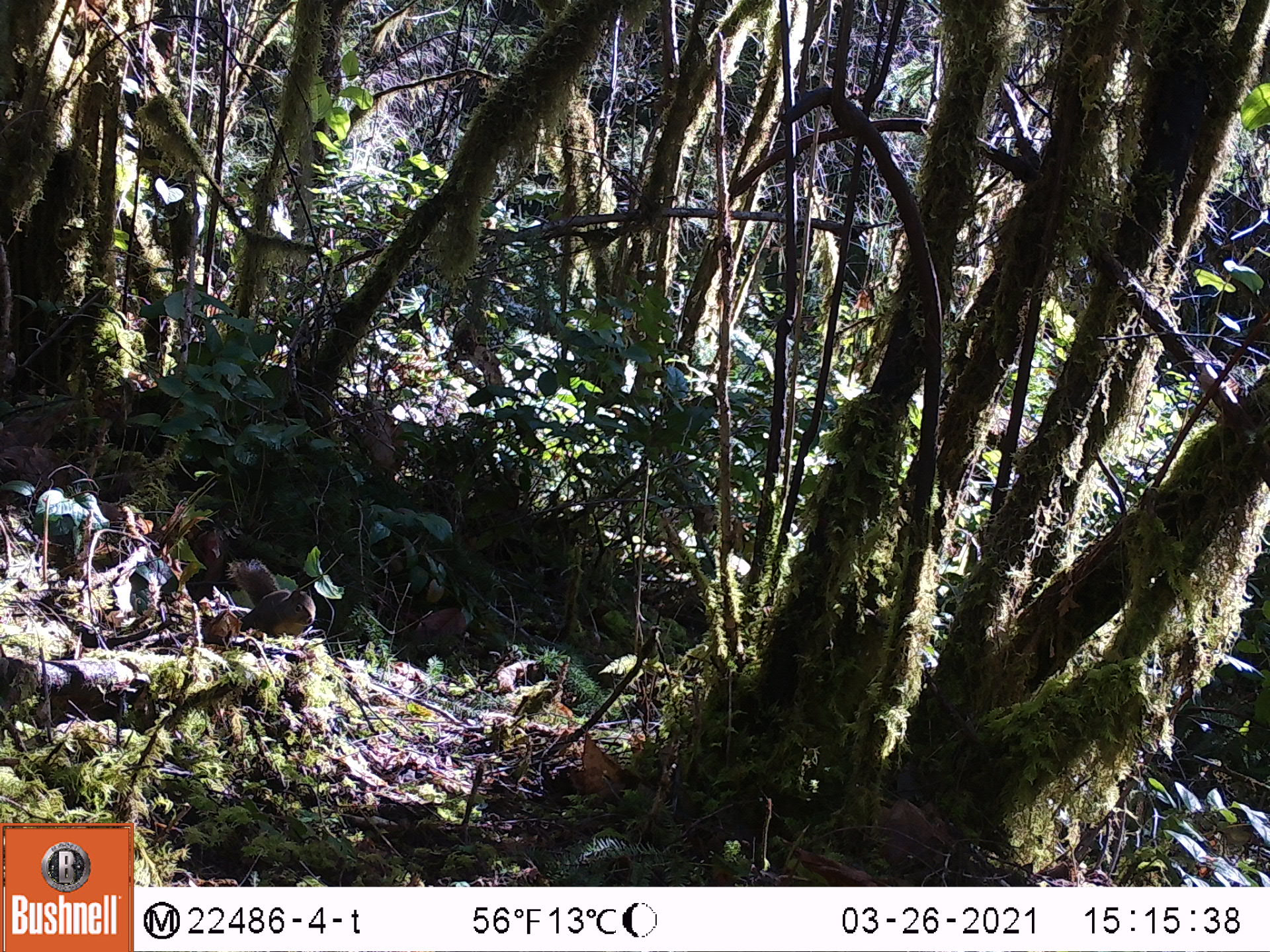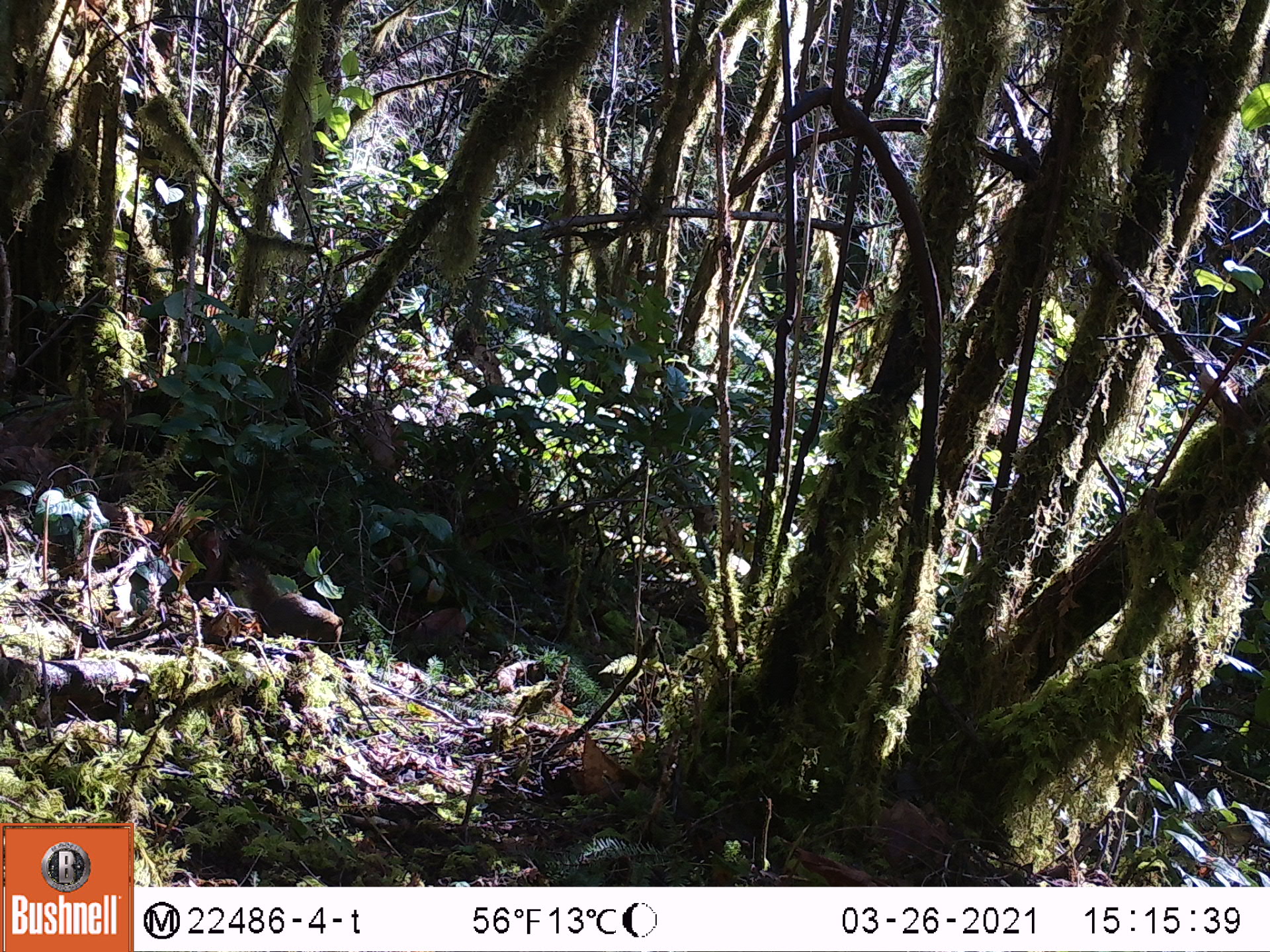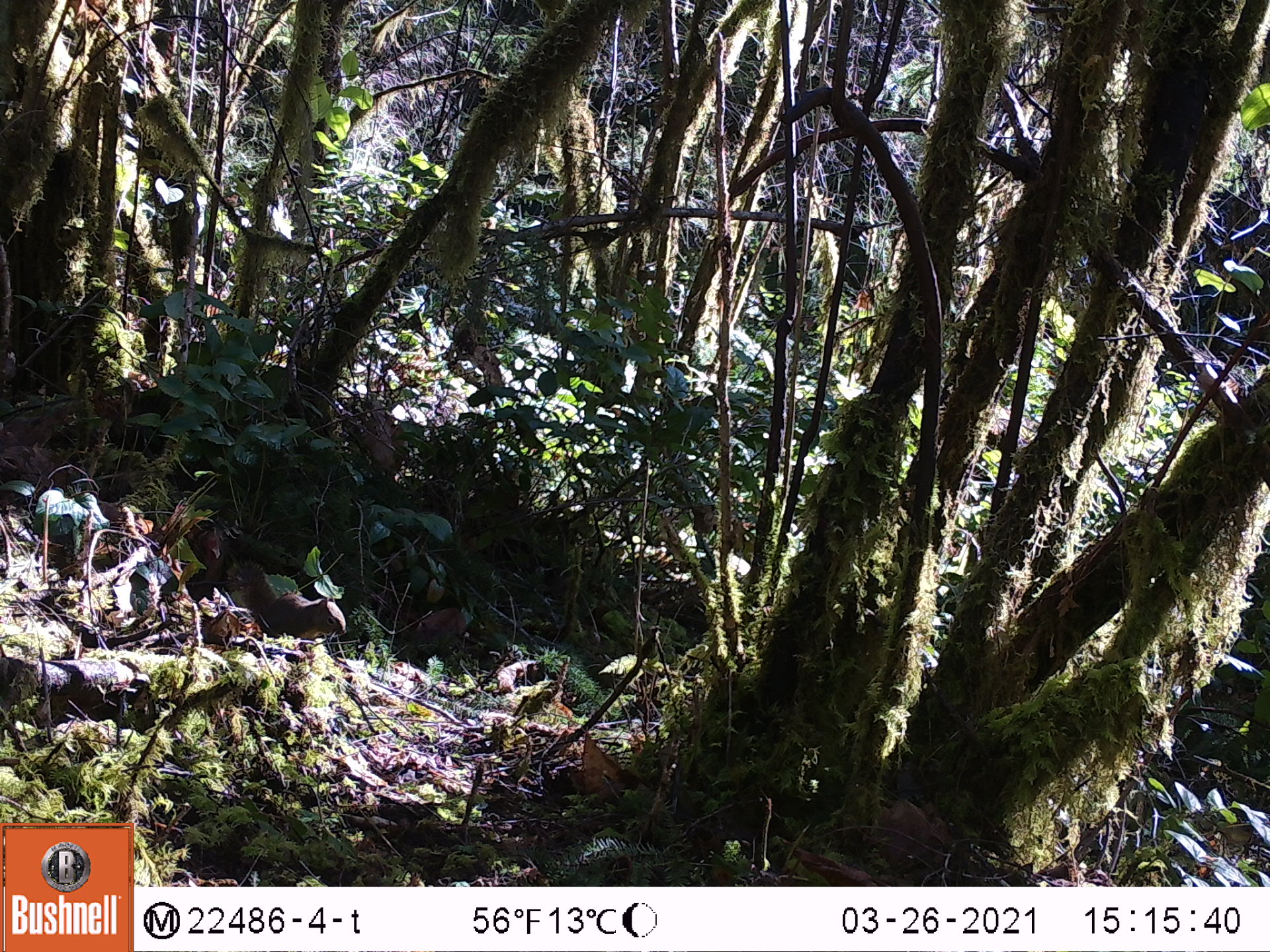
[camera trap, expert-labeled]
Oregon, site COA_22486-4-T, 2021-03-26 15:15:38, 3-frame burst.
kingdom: Animalia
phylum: Chordata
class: Mammalia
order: Rodentia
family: Sciuridae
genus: Tamiasciurus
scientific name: Tamiasciurus douglasii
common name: douglas squirrel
Douglas squirrel (Tamiasciurus douglasii).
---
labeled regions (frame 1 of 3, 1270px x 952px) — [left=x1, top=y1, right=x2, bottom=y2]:
douglas squirrel: [left=213, top=555, right=321, bottom=647]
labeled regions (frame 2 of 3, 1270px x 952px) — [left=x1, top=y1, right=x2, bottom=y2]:
douglas squirrel: [left=230, top=560, right=345, bottom=644]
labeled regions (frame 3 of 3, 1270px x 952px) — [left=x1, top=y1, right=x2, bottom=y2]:
douglas squirrel: [left=234, top=564, right=351, bottom=647]